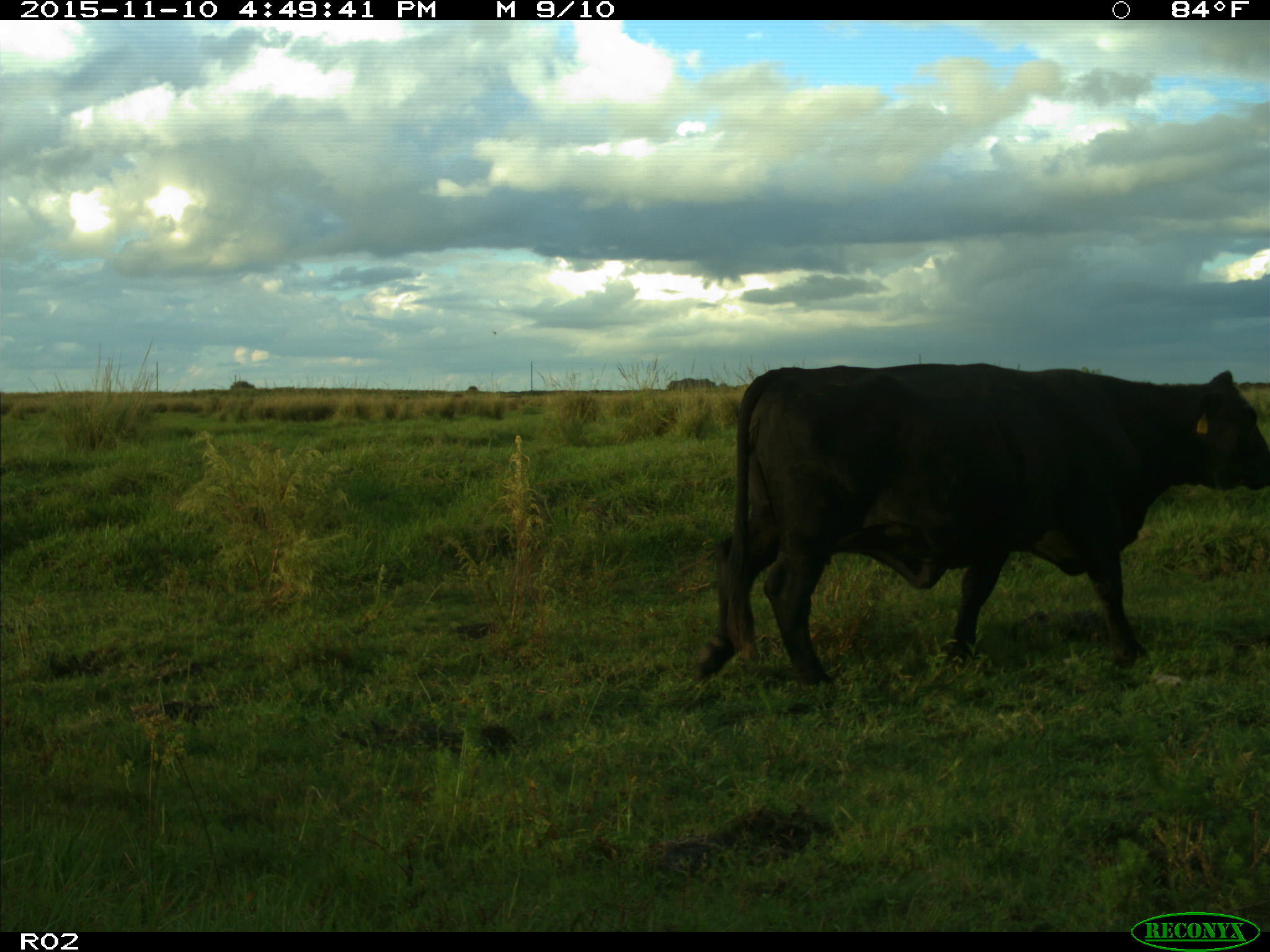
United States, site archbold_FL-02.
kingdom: Animalia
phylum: Chordata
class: Mammalia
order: Artiodactyla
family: Bovidae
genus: Bos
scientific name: Bos taurus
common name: domestic cow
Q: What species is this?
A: Bos taurus (domestic cow).